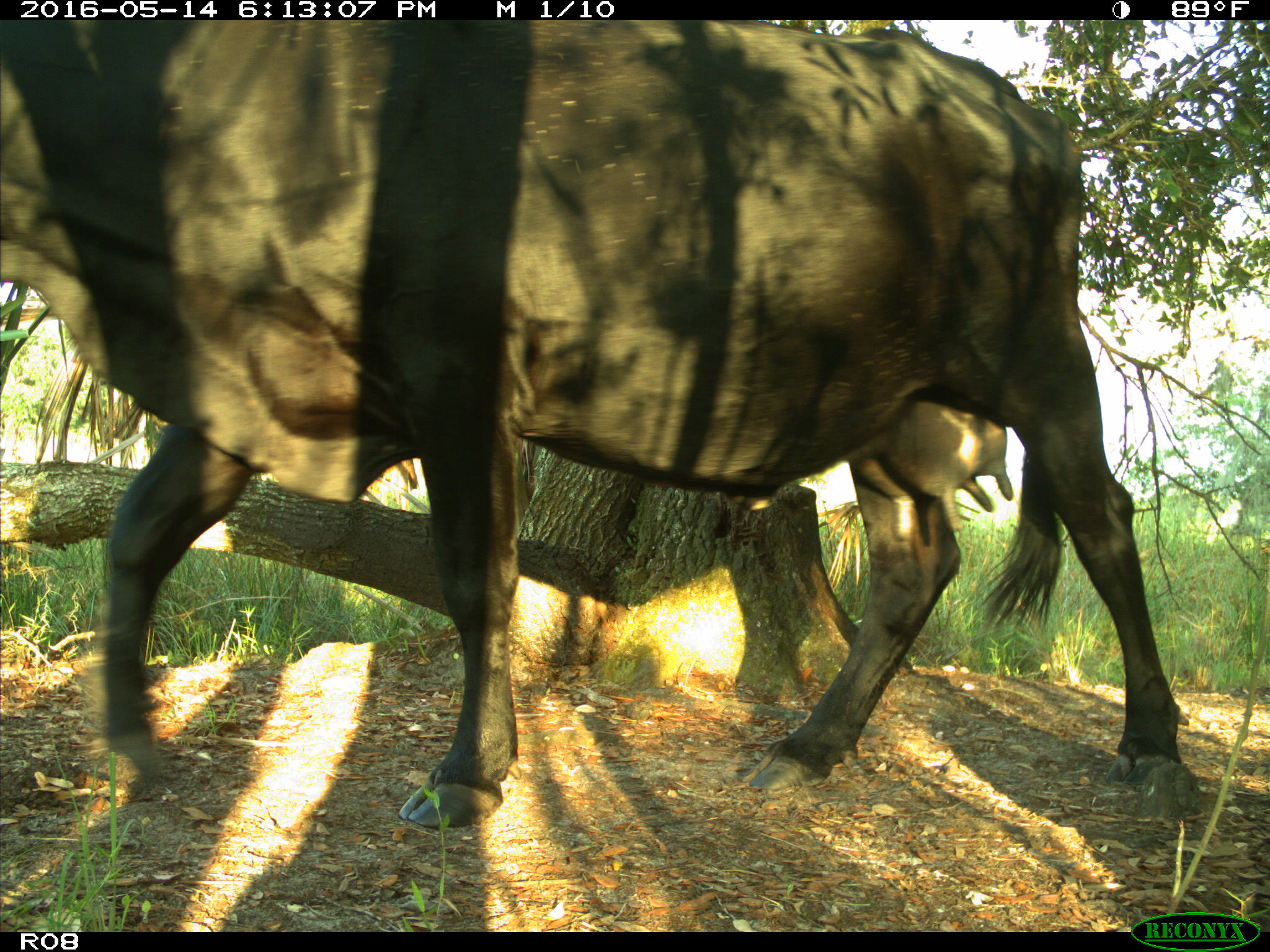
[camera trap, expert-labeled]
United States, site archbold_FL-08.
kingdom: Animalia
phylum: Chordata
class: Mammalia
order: Artiodactyla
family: Bovidae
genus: Bos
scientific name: Bos taurus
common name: domestic cow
Bos taurus (domestic cow).